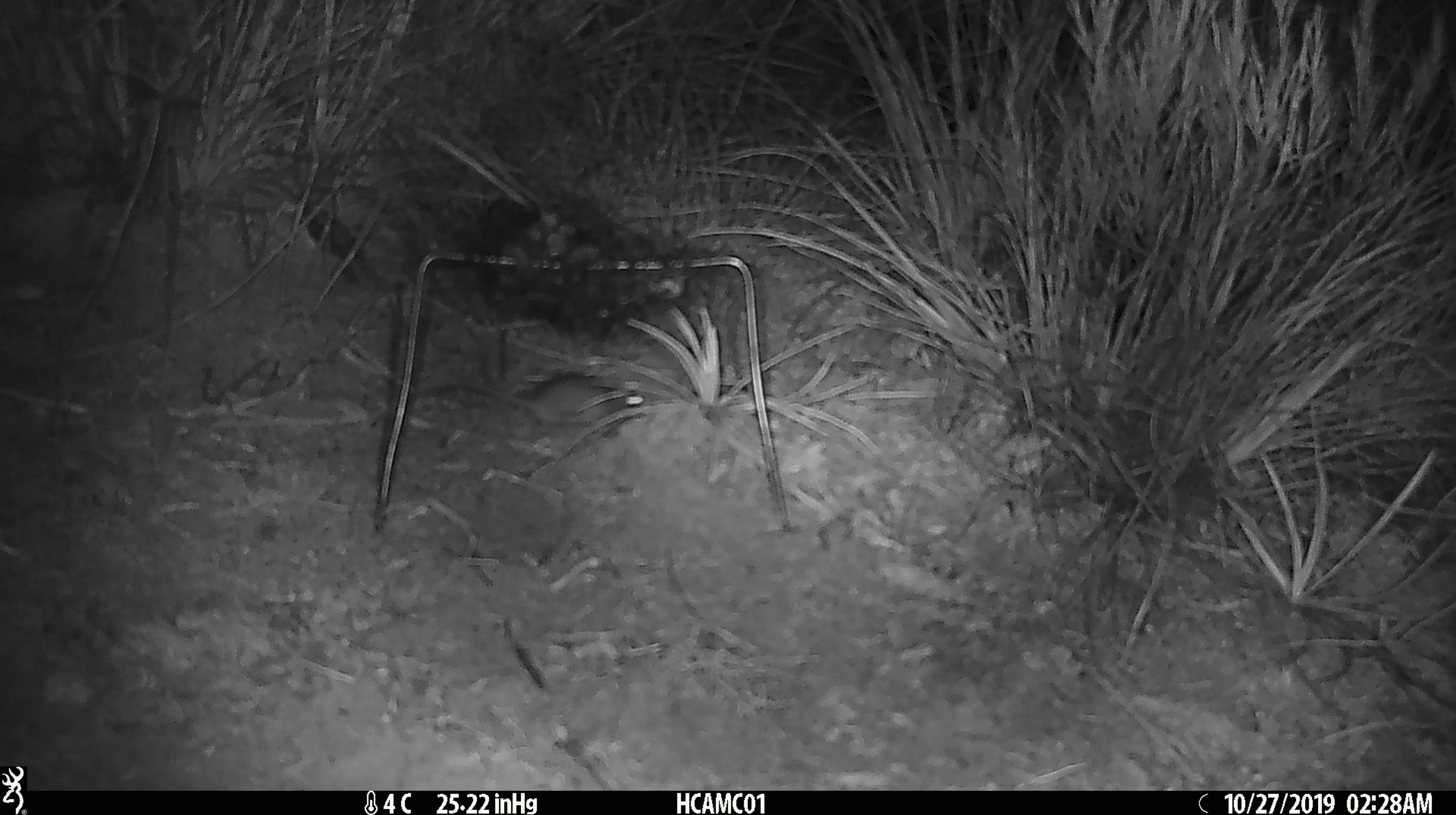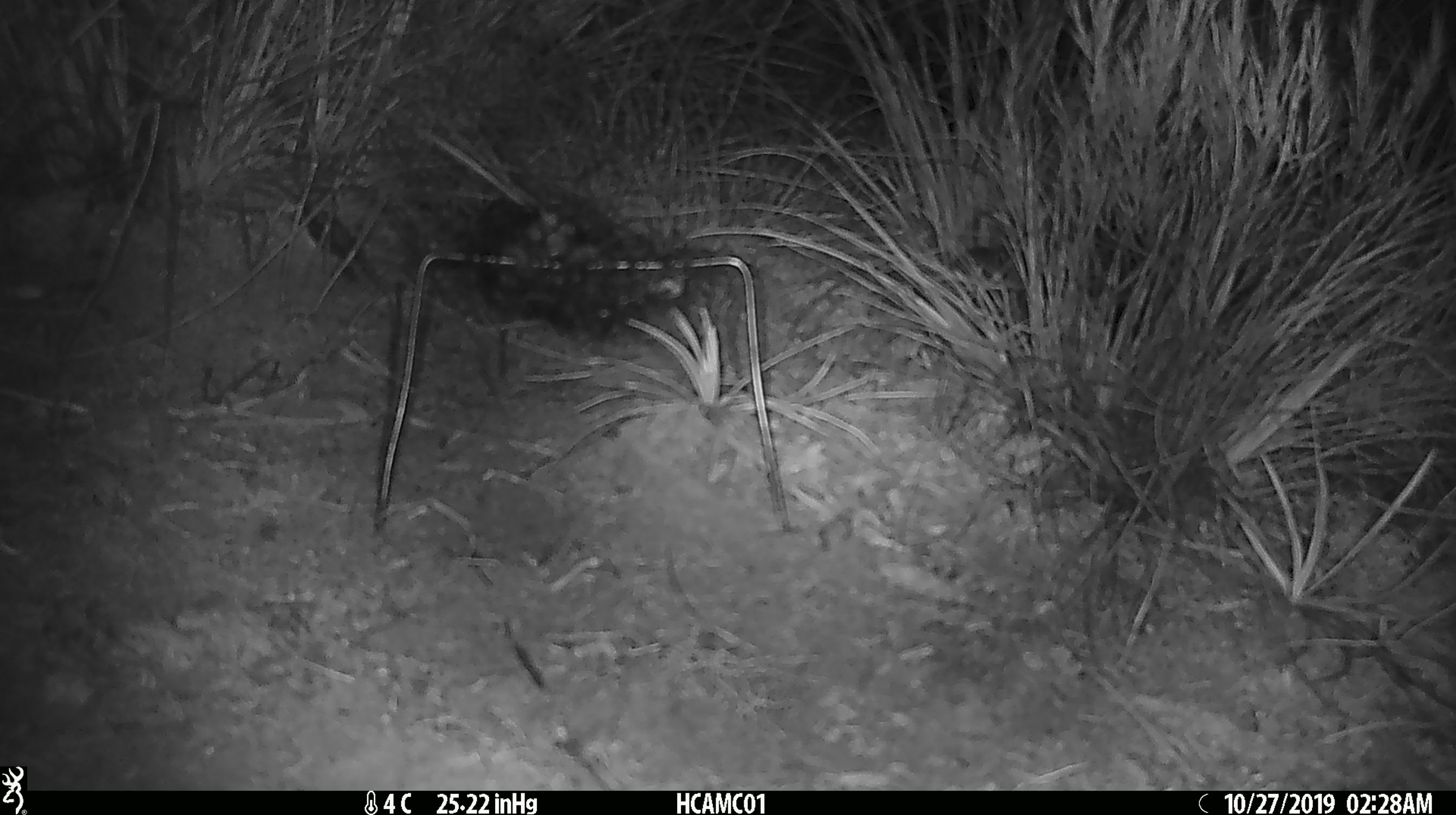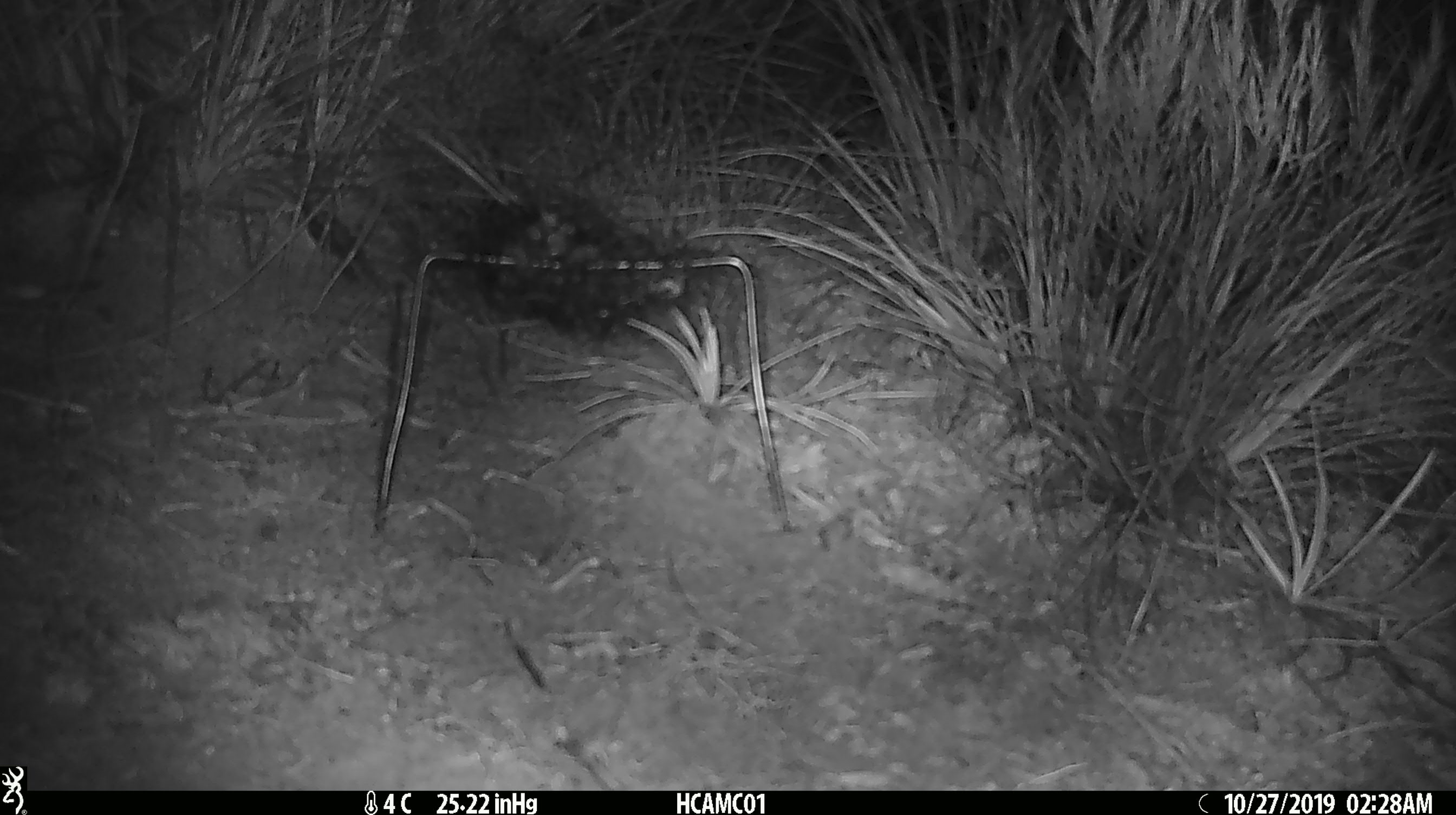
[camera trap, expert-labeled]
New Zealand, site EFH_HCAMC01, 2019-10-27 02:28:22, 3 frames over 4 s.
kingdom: Animalia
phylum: Chordata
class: Mammalia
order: Rodentia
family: Muridae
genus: Mus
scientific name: Mus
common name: mouse